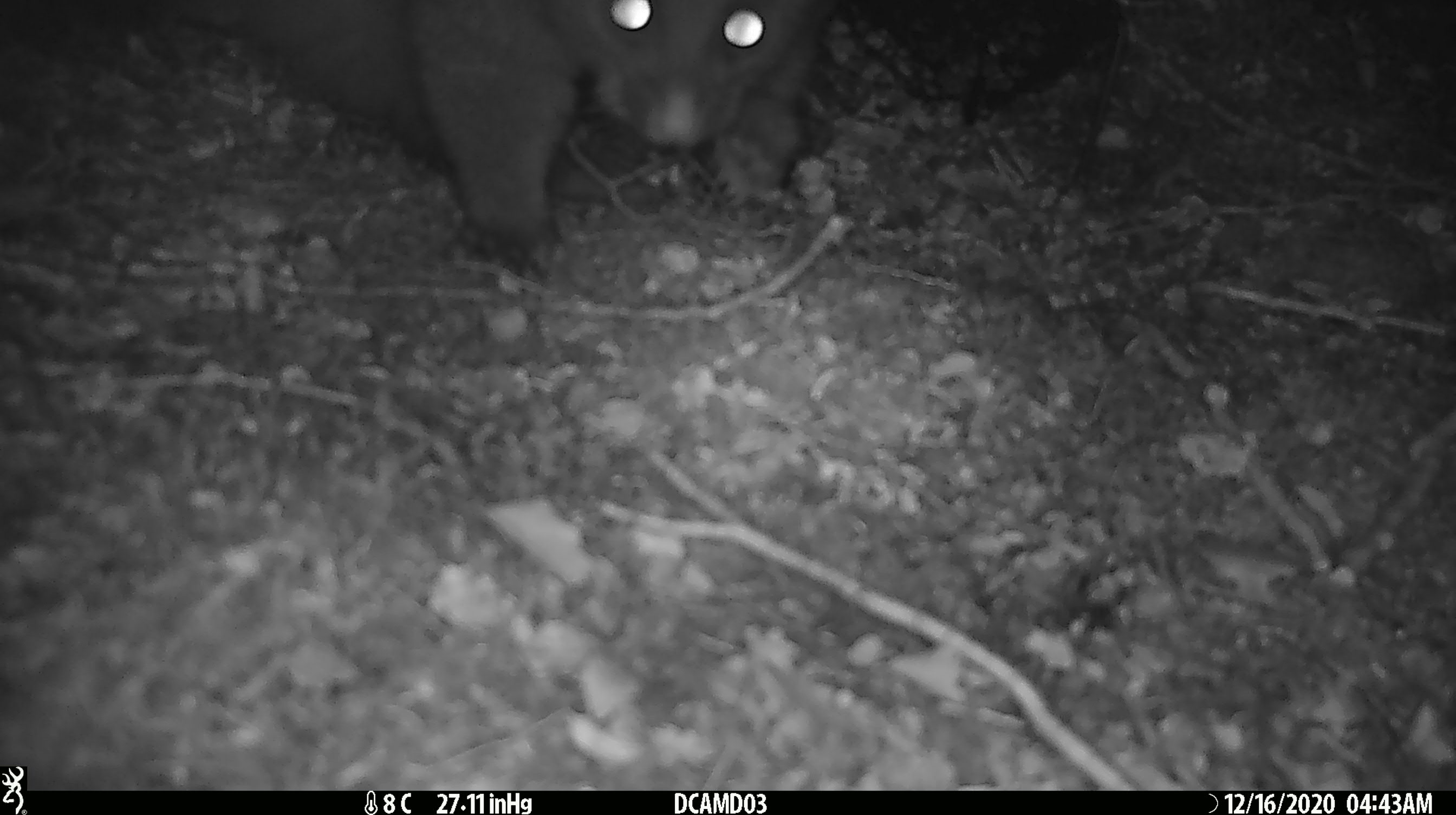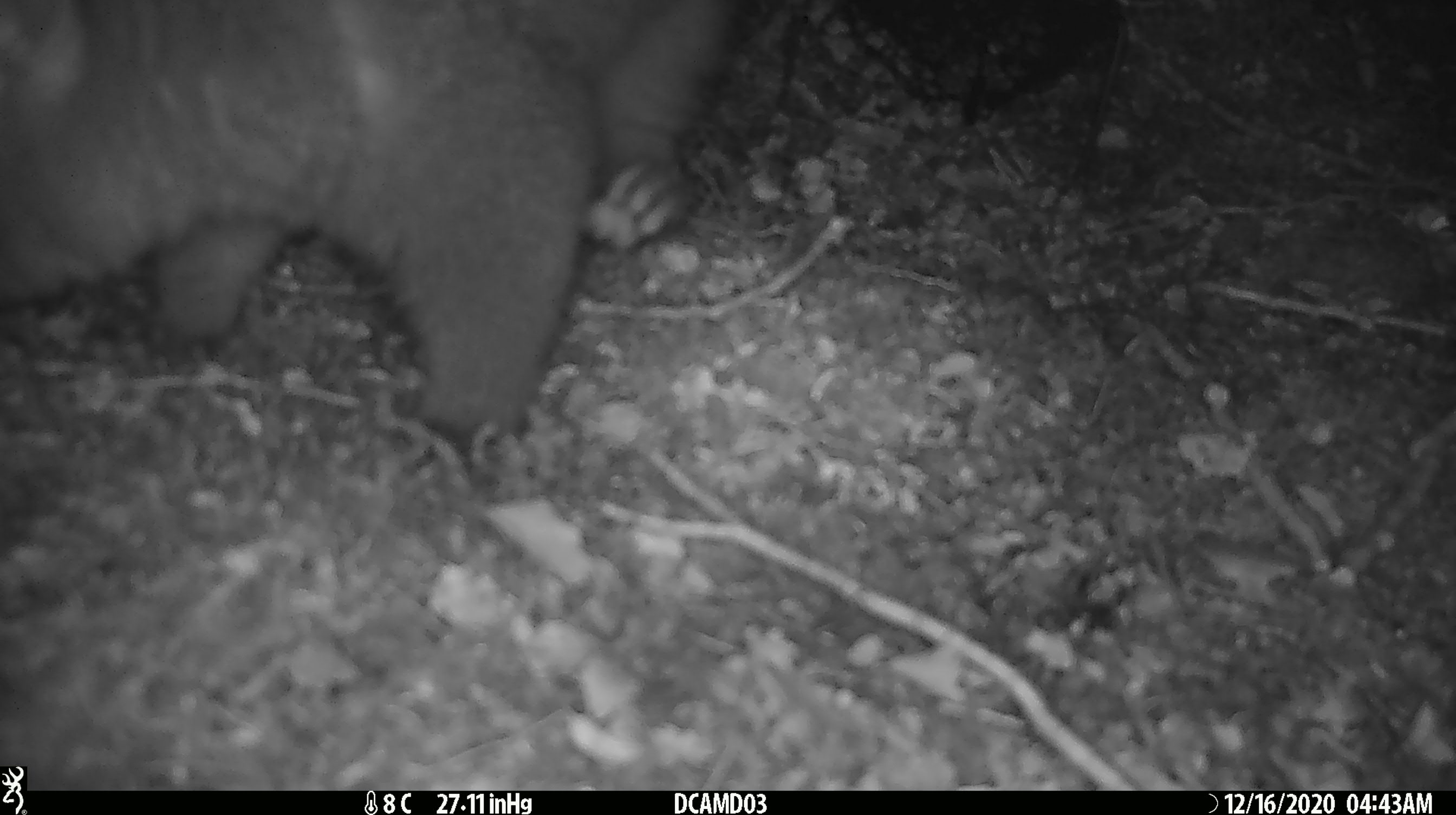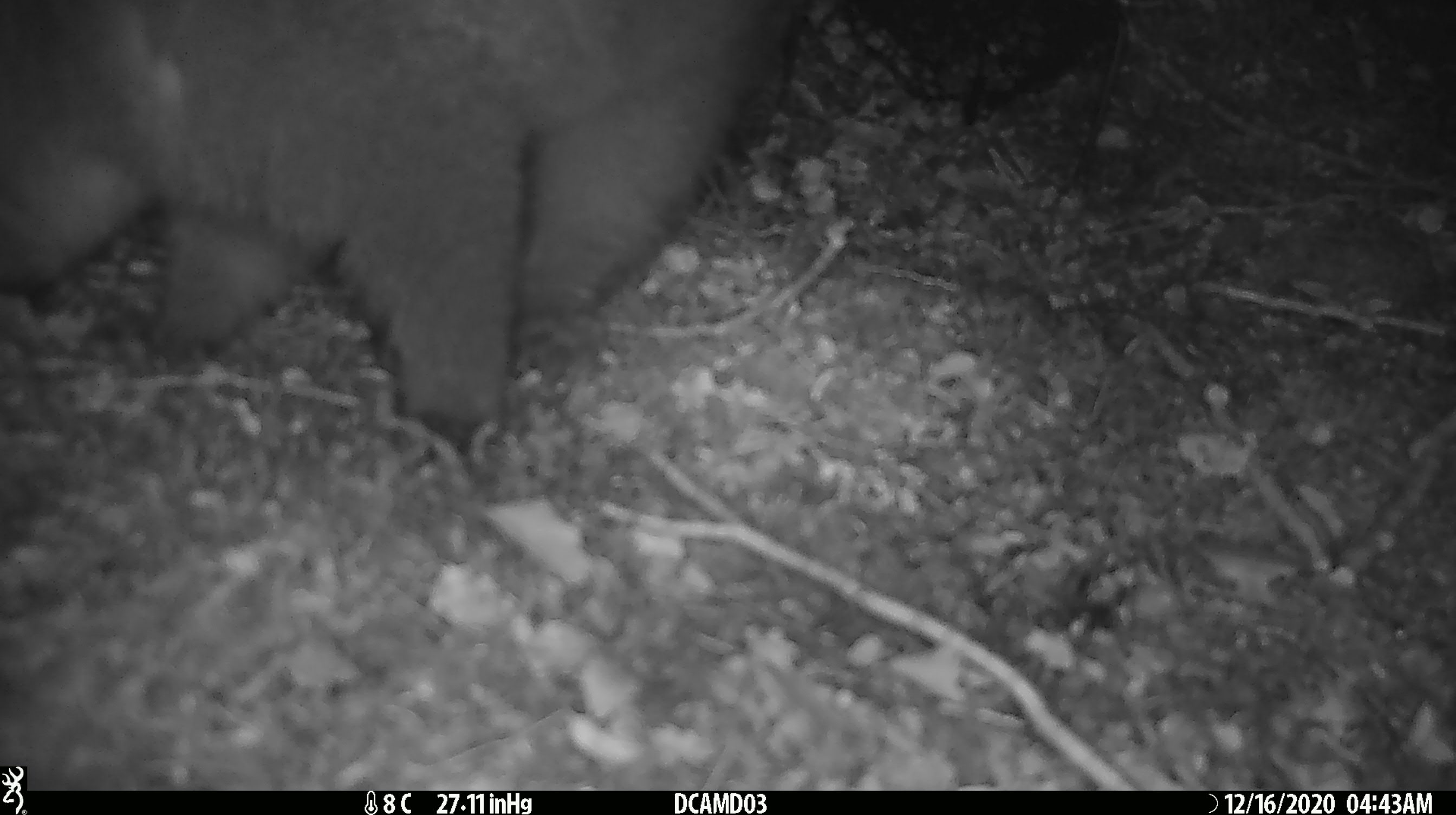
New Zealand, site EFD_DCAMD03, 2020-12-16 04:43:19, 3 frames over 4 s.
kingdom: Animalia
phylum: Chordata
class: Mammalia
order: Diprotodontia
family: Phalangeridae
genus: Trichosurus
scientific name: Trichosurus vulpecula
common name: common brushtail possum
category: possum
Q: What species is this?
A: Possum (common brushtail possum) (Trichosurus vulpecula).